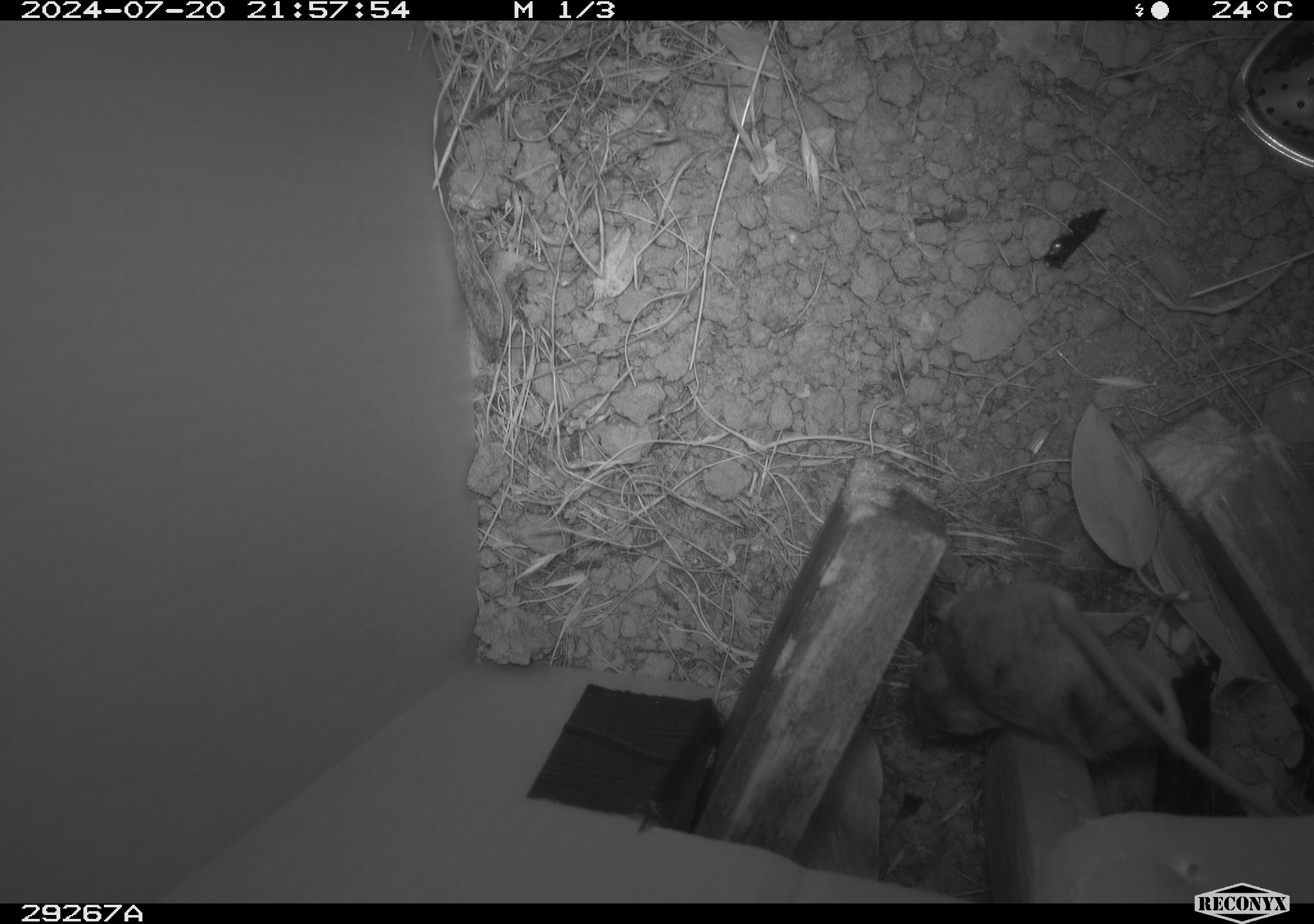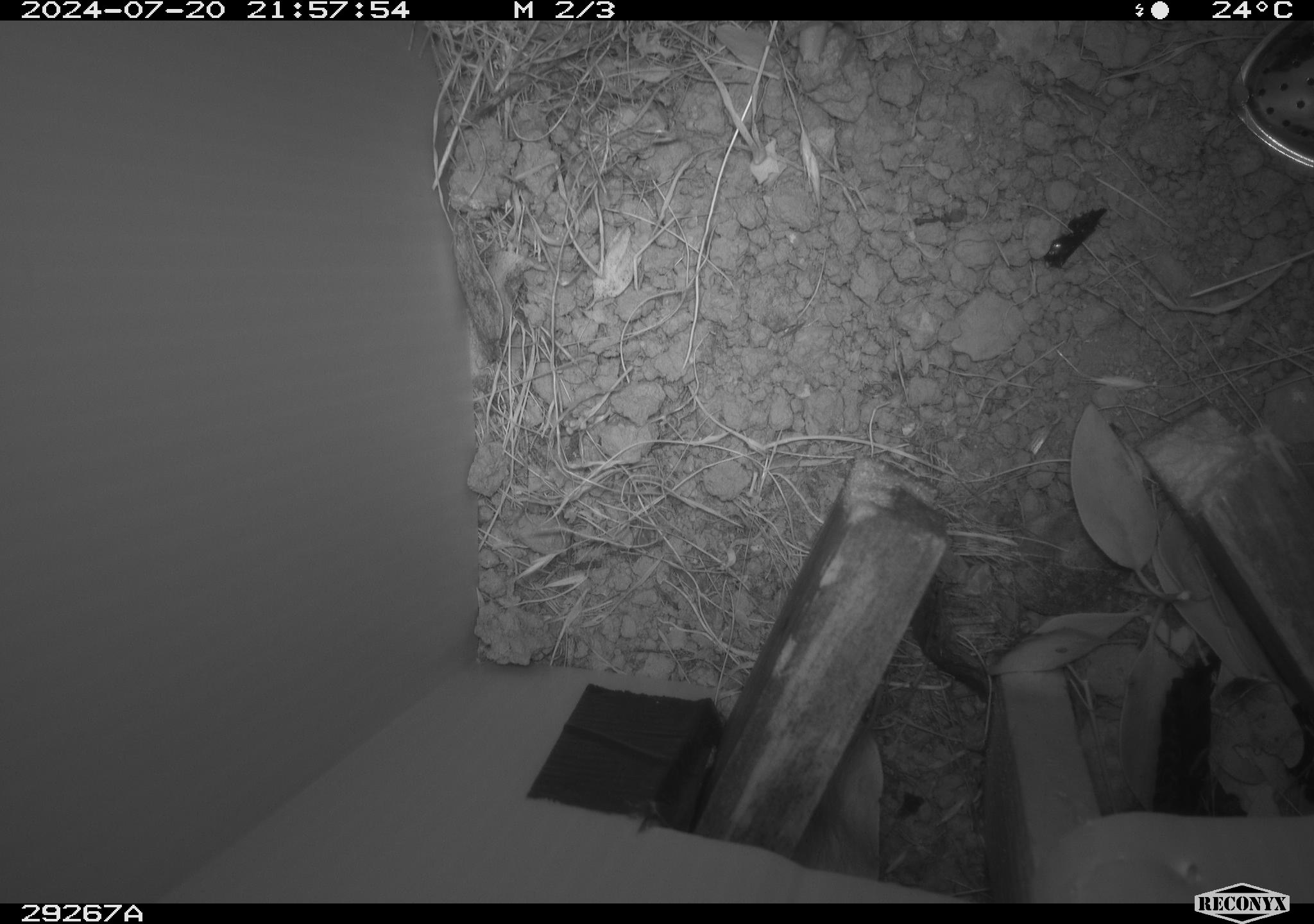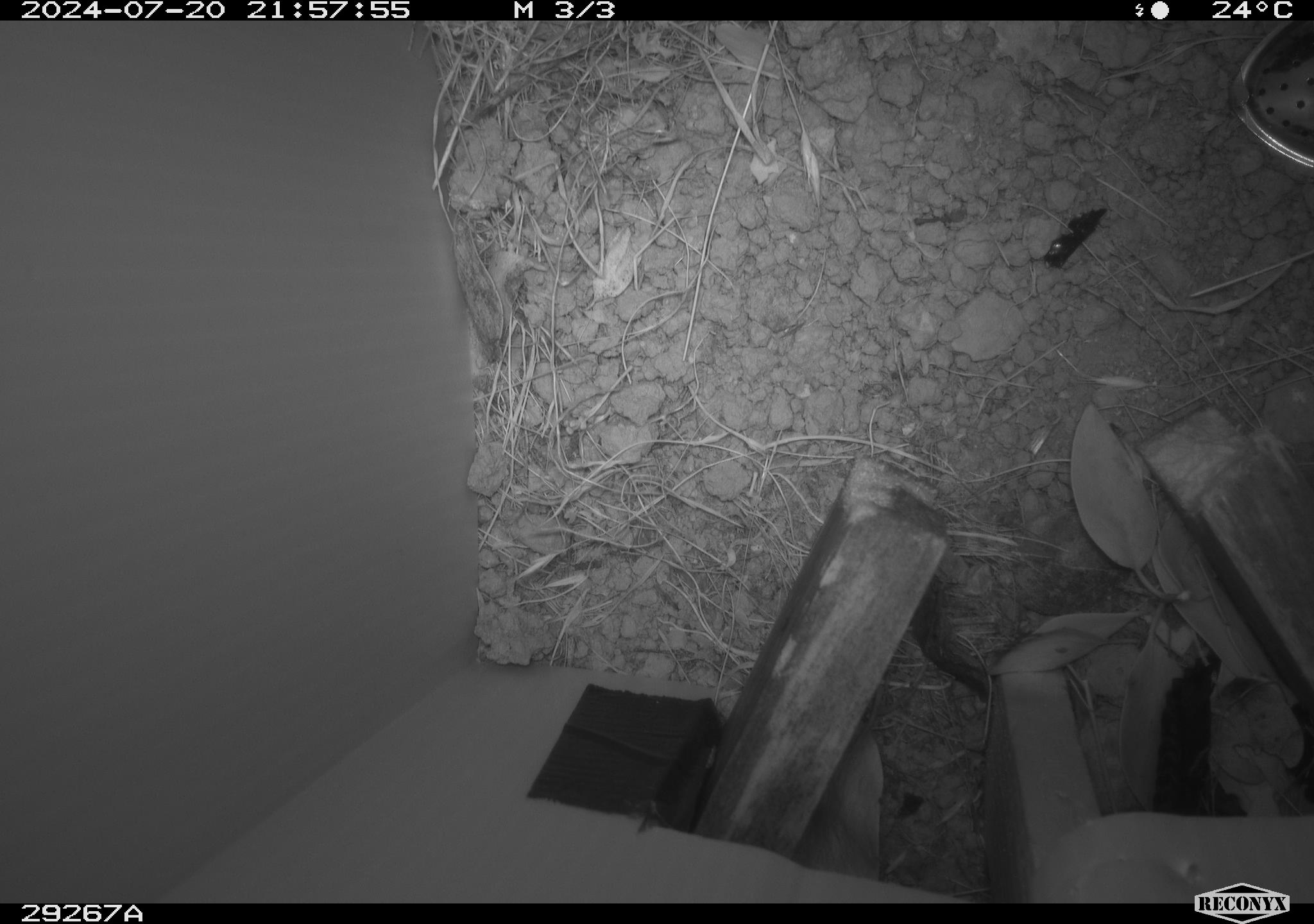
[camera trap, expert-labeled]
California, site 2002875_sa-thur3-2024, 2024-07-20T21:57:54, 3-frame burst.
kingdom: Animalia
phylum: Chordata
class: Mammalia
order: Rodentia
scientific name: Rodentia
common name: mouse species